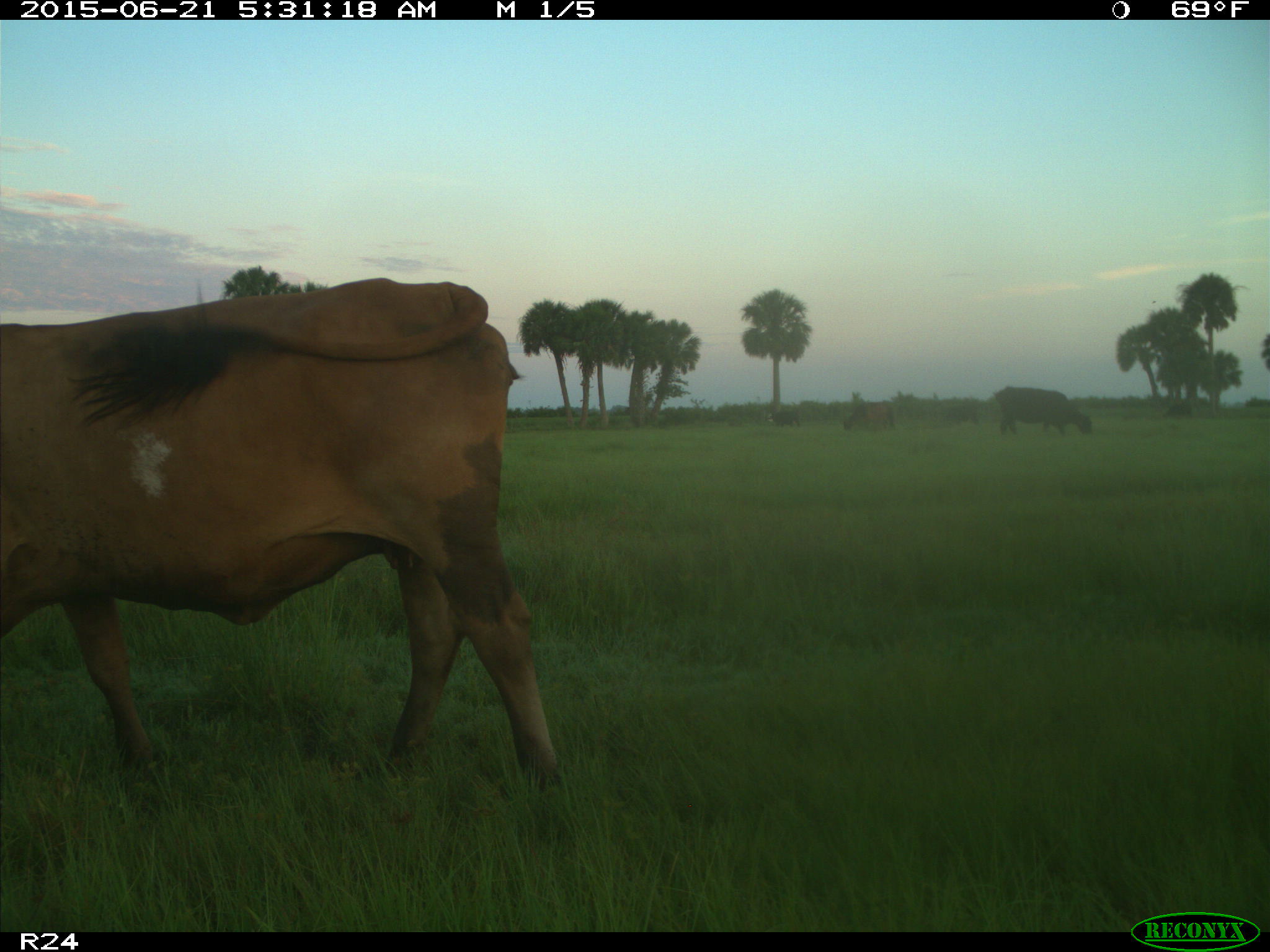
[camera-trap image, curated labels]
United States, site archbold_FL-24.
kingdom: Animalia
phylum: Chordata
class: Mammalia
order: Artiodactyla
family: Bovidae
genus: Bos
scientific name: Bos taurus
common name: domestic cow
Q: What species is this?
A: Bos taurus (domestic cow).